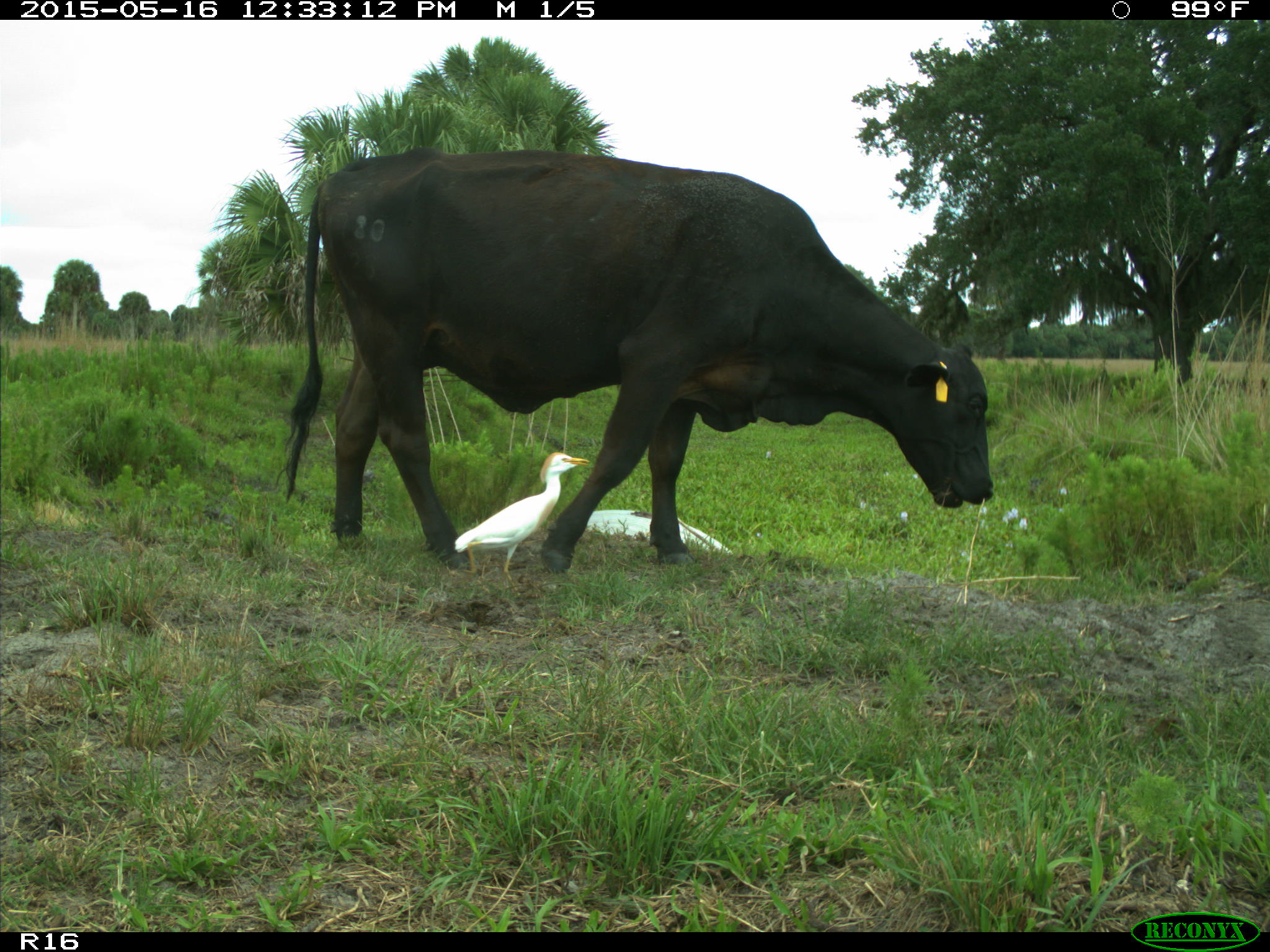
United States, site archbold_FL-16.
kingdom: Animalia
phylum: Chordata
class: Mammalia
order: Artiodactyla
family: Bovidae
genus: Bos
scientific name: Bos taurus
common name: domestic cow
Bos taurus (domestic cow).